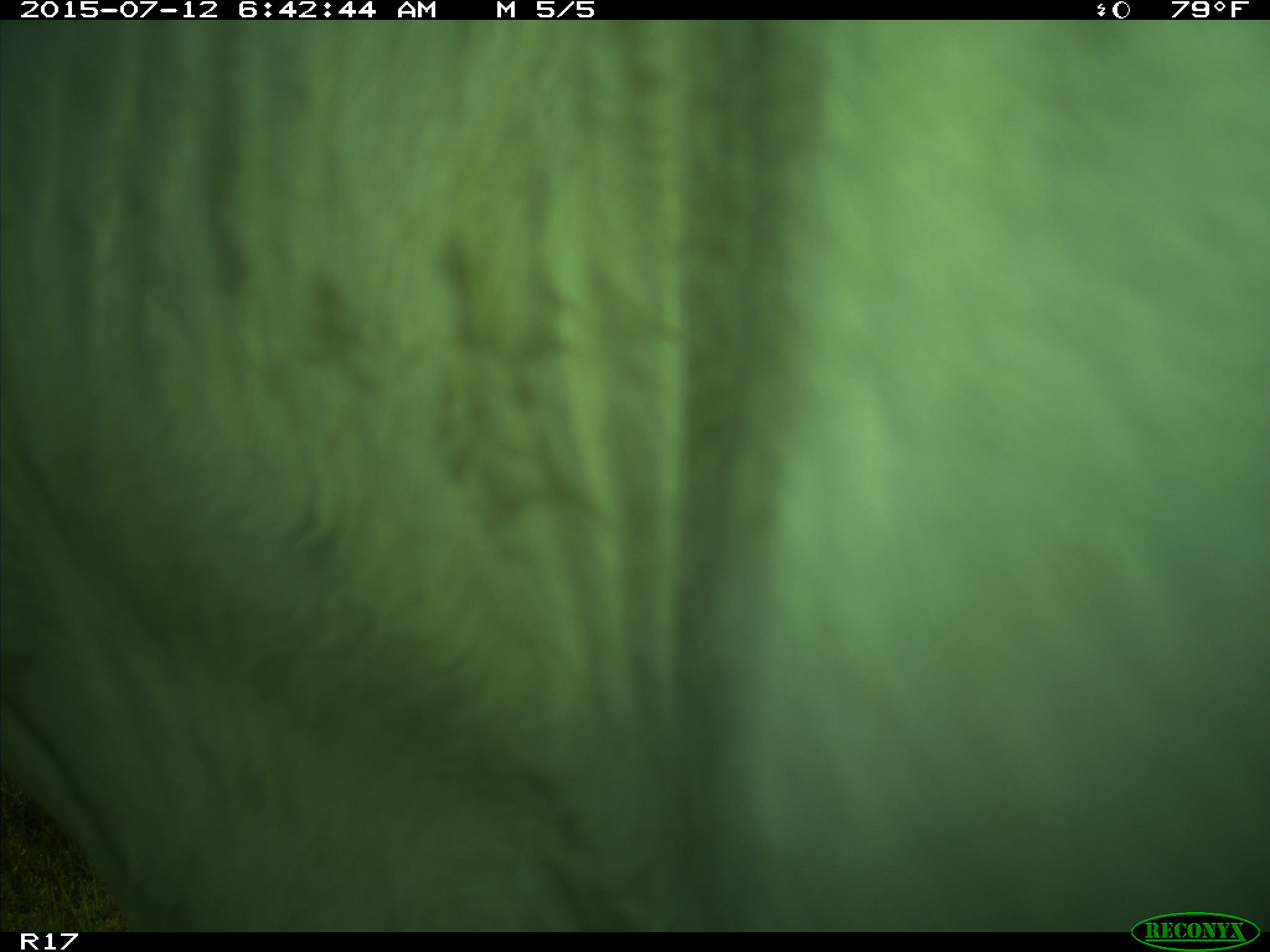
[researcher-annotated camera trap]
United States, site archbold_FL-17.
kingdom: Animalia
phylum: Chordata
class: Mammalia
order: Artiodactyla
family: Bovidae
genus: Bos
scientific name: Bos taurus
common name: domestic cow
Bos taurus (domestic cow).